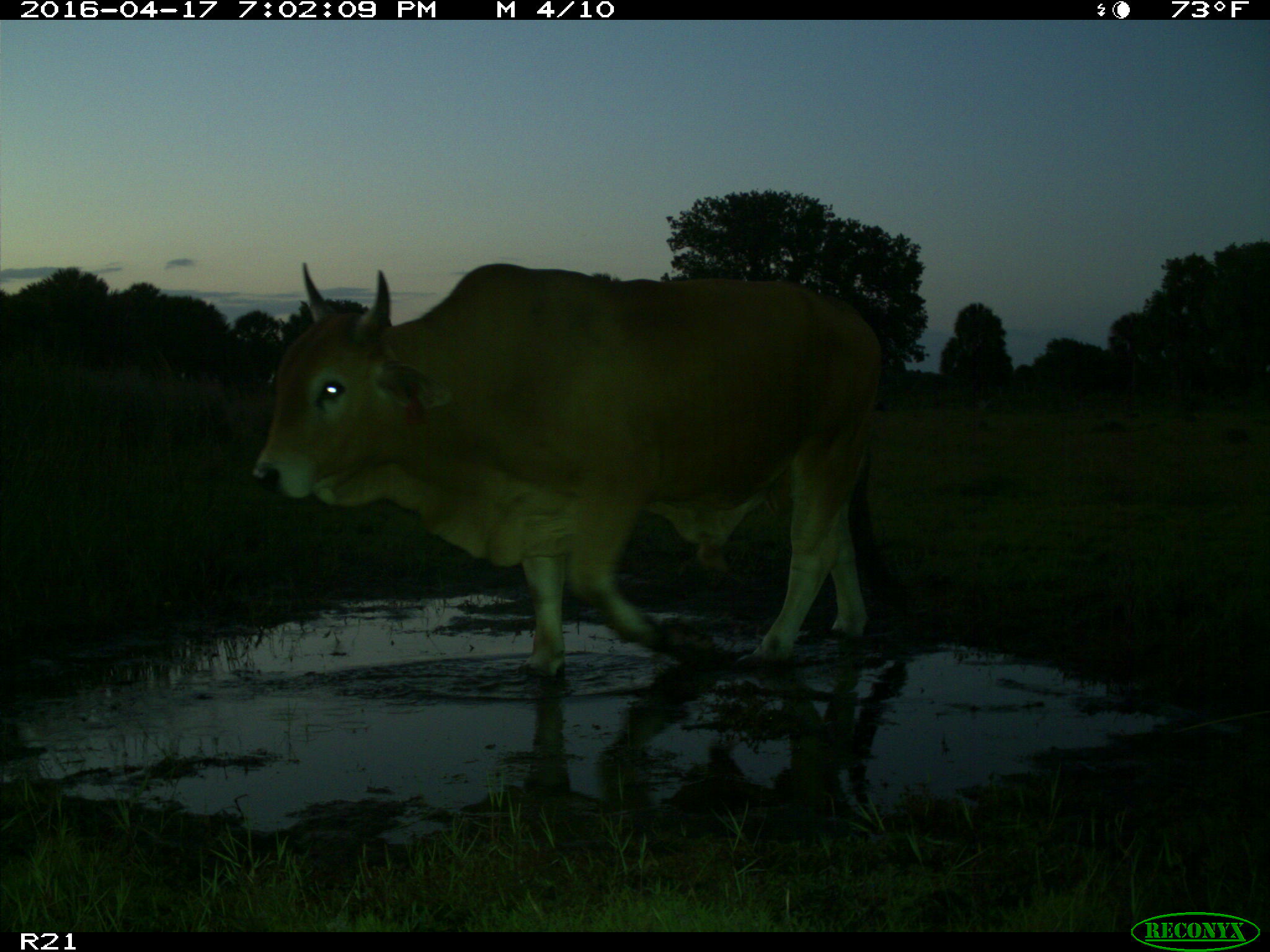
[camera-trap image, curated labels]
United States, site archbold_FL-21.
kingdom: Animalia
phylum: Chordata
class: Mammalia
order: Artiodactyla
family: Bovidae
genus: Bos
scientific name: Bos taurus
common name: domestic cow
Bos taurus (domestic cow).